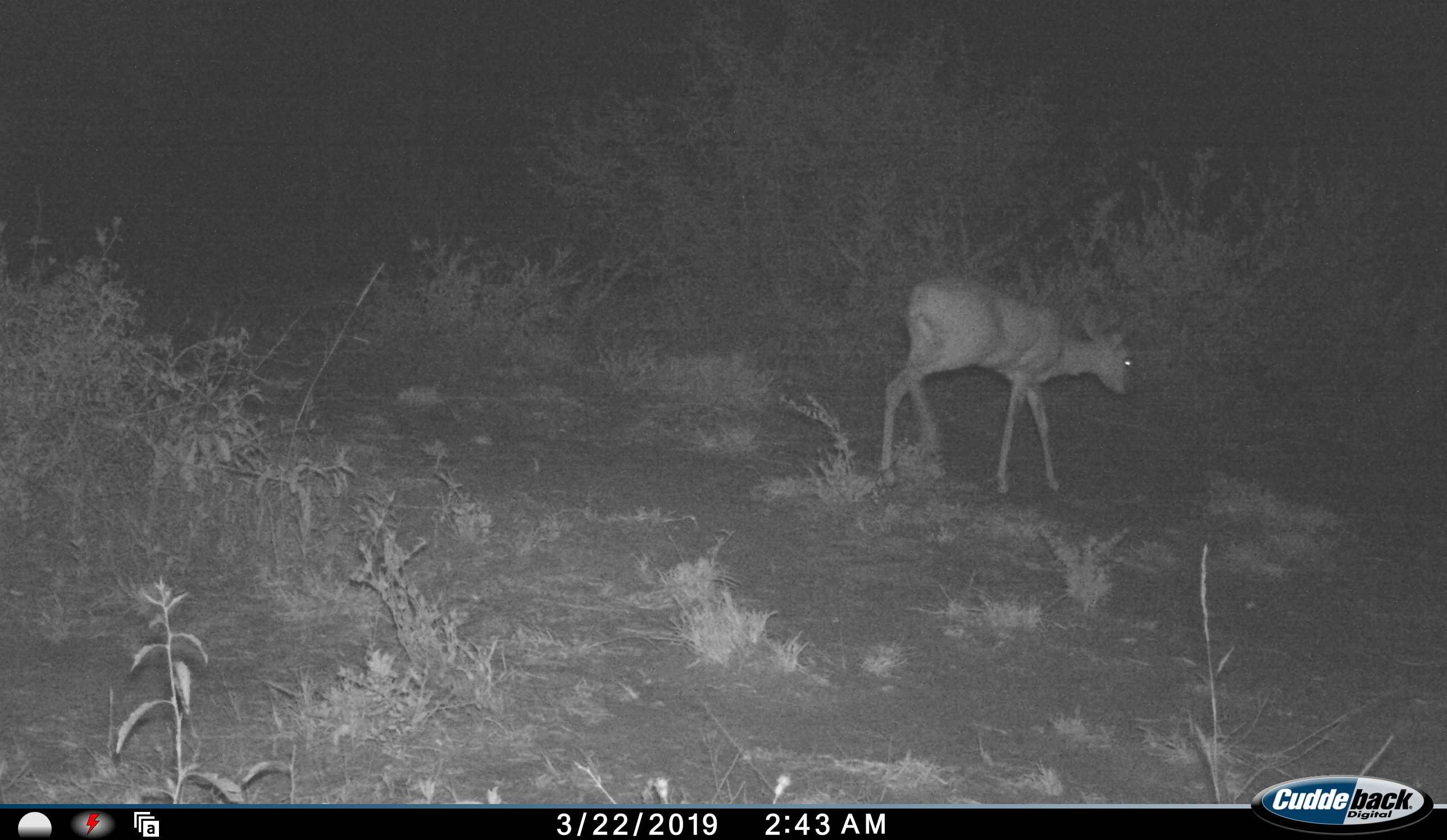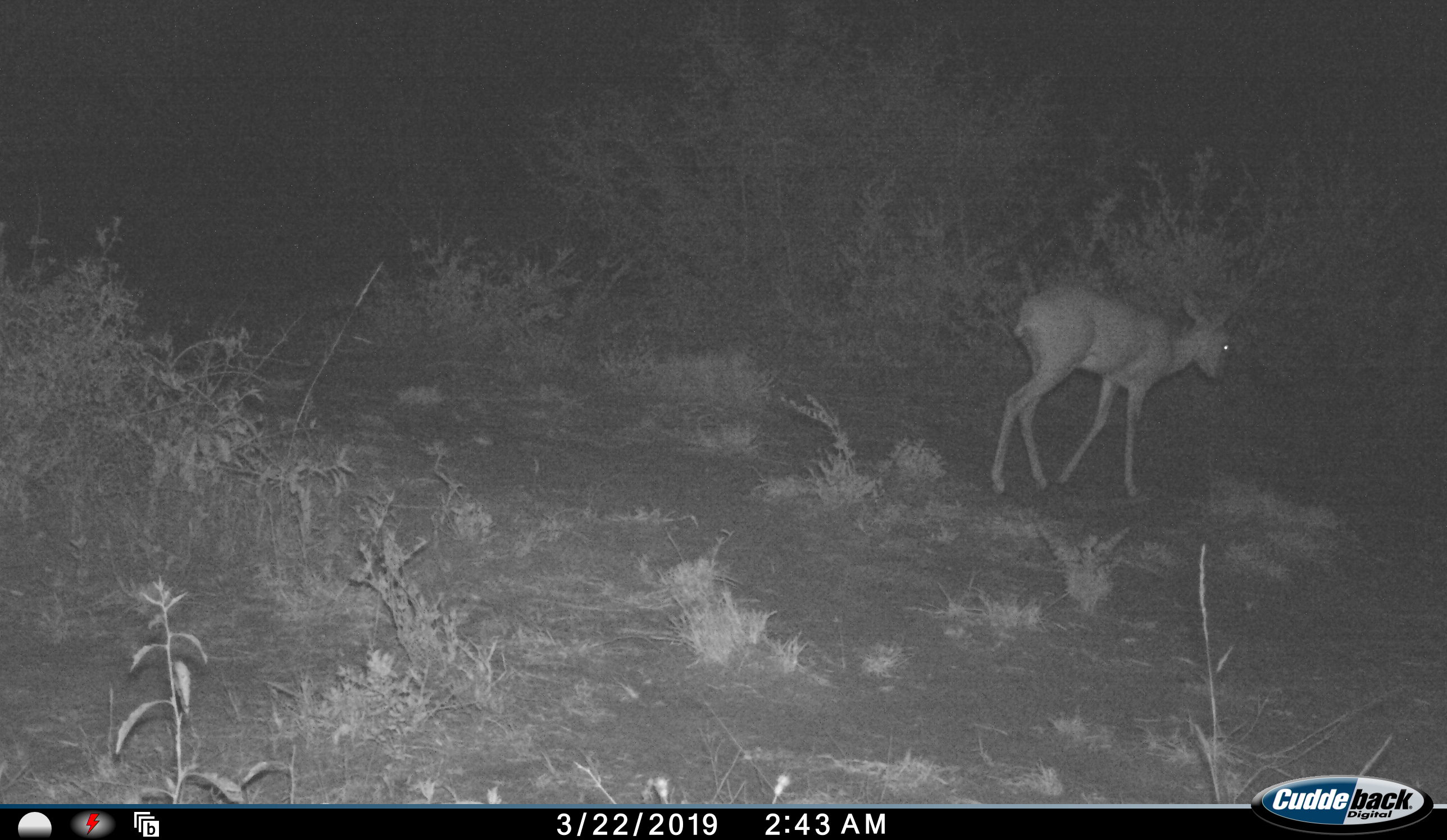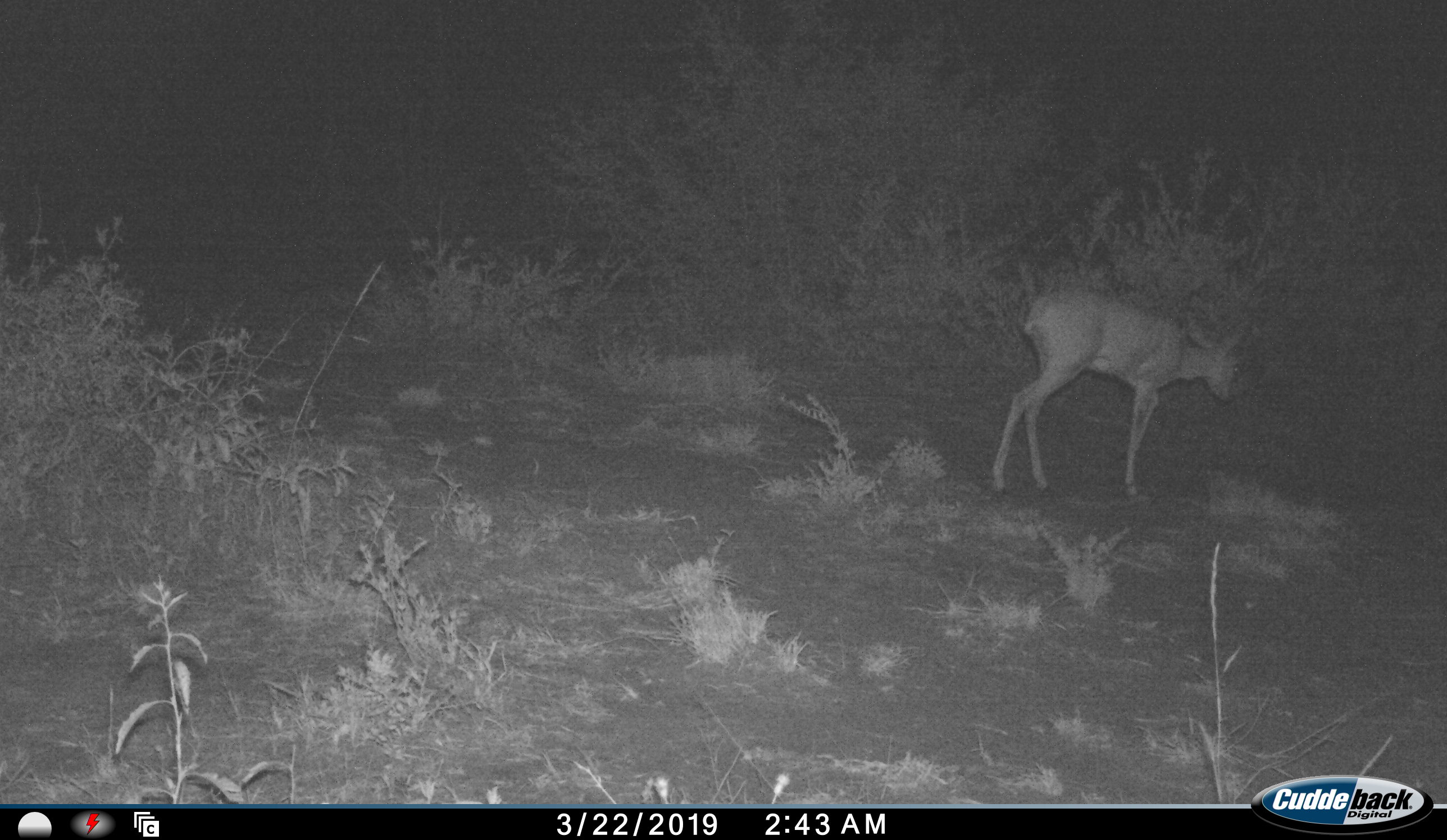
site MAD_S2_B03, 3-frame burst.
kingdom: Animalia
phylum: Chordata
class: Mammalia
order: Artiodactyla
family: Bovidae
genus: Aepyceros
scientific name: Aepyceros melampus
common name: impala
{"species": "impala (Aepyceros melampus)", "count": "1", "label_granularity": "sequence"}